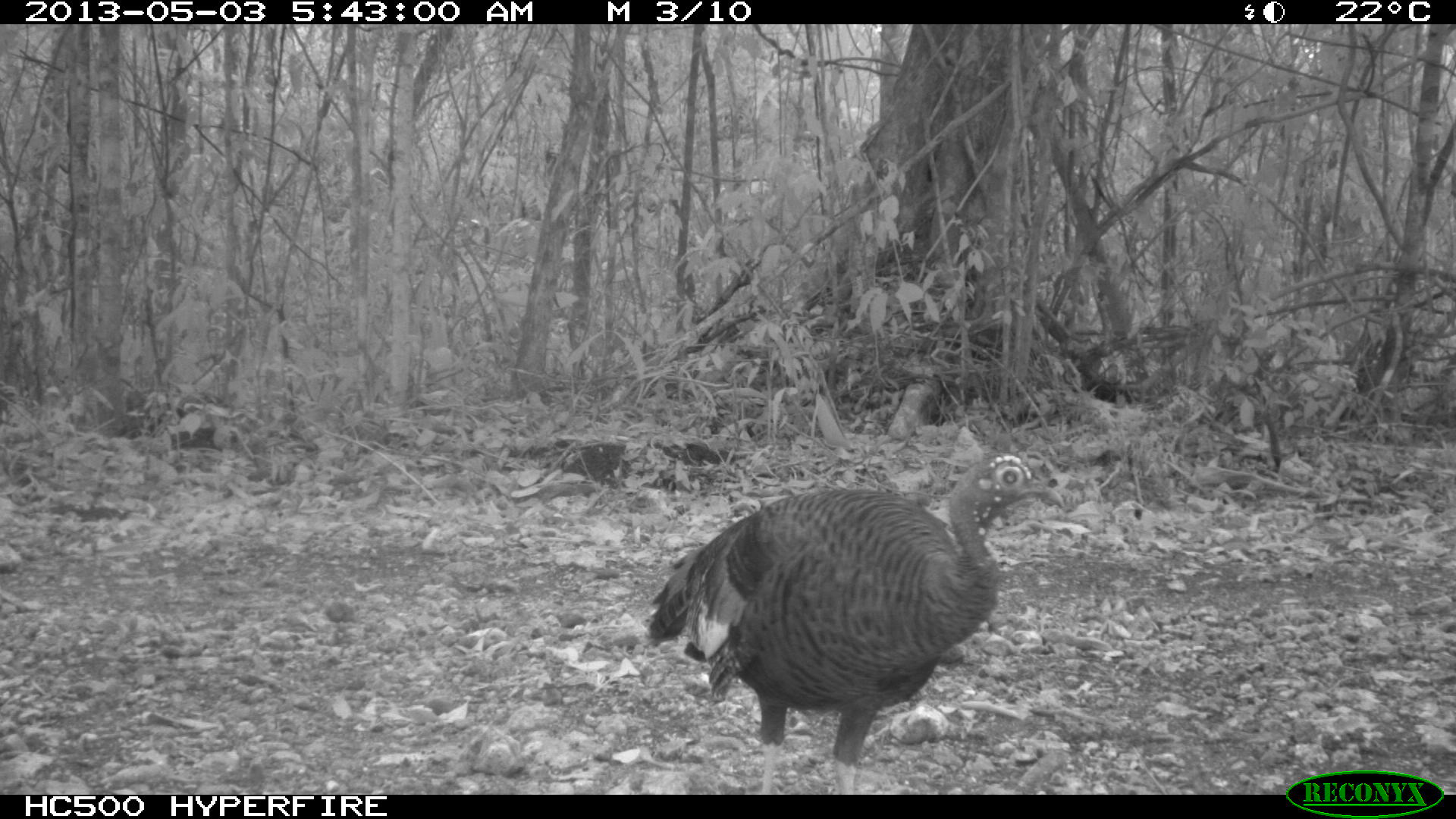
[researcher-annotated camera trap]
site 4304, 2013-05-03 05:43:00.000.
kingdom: Animalia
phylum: Chordata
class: Aves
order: Galliformes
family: Phasianidae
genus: Meleagris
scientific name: Meleagris ocellata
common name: ocellated turkey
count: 1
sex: female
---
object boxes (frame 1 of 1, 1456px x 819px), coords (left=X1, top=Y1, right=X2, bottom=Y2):
meleagris ocellata: (left=639, top=450, right=1066, bottom=794)